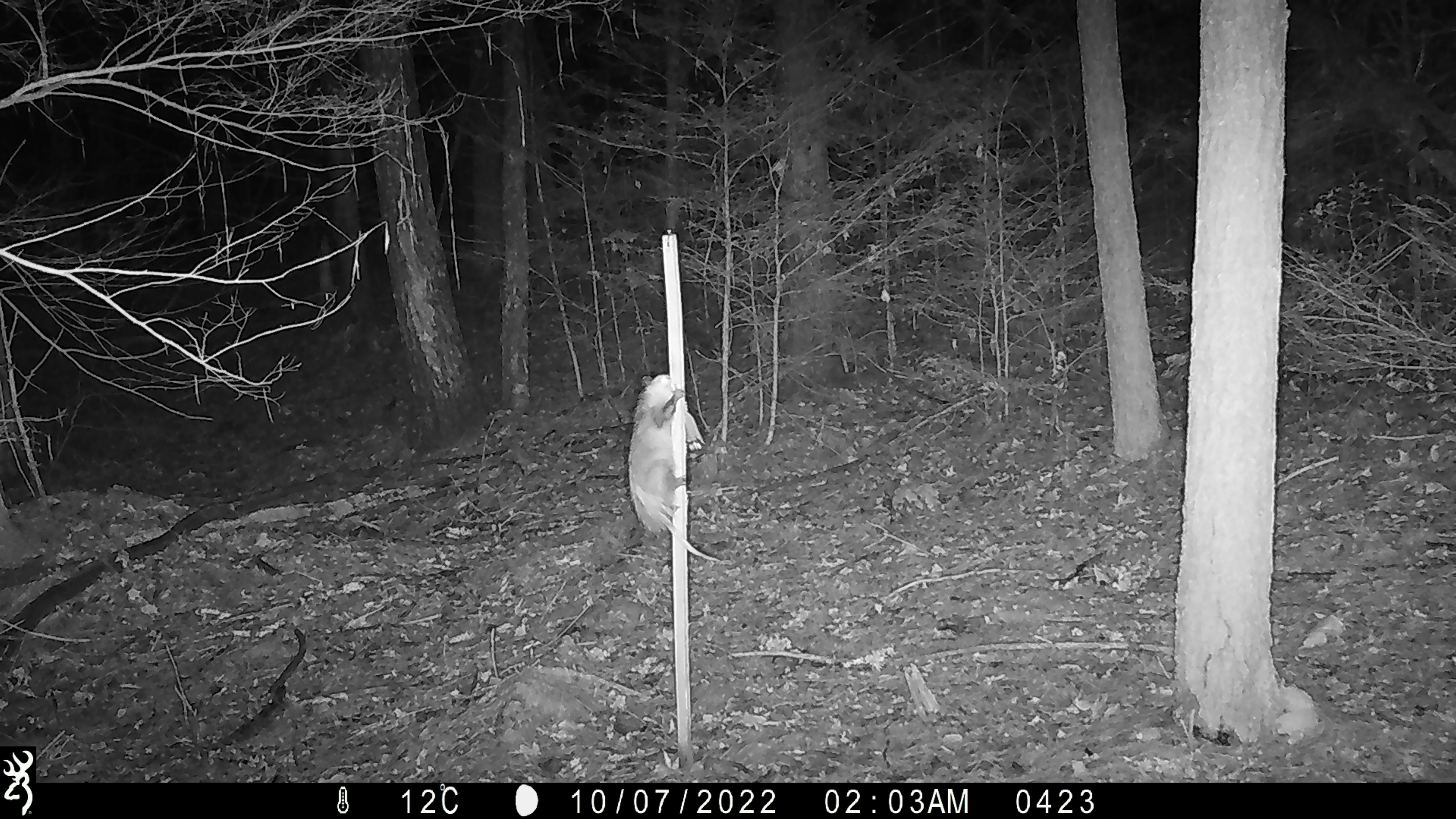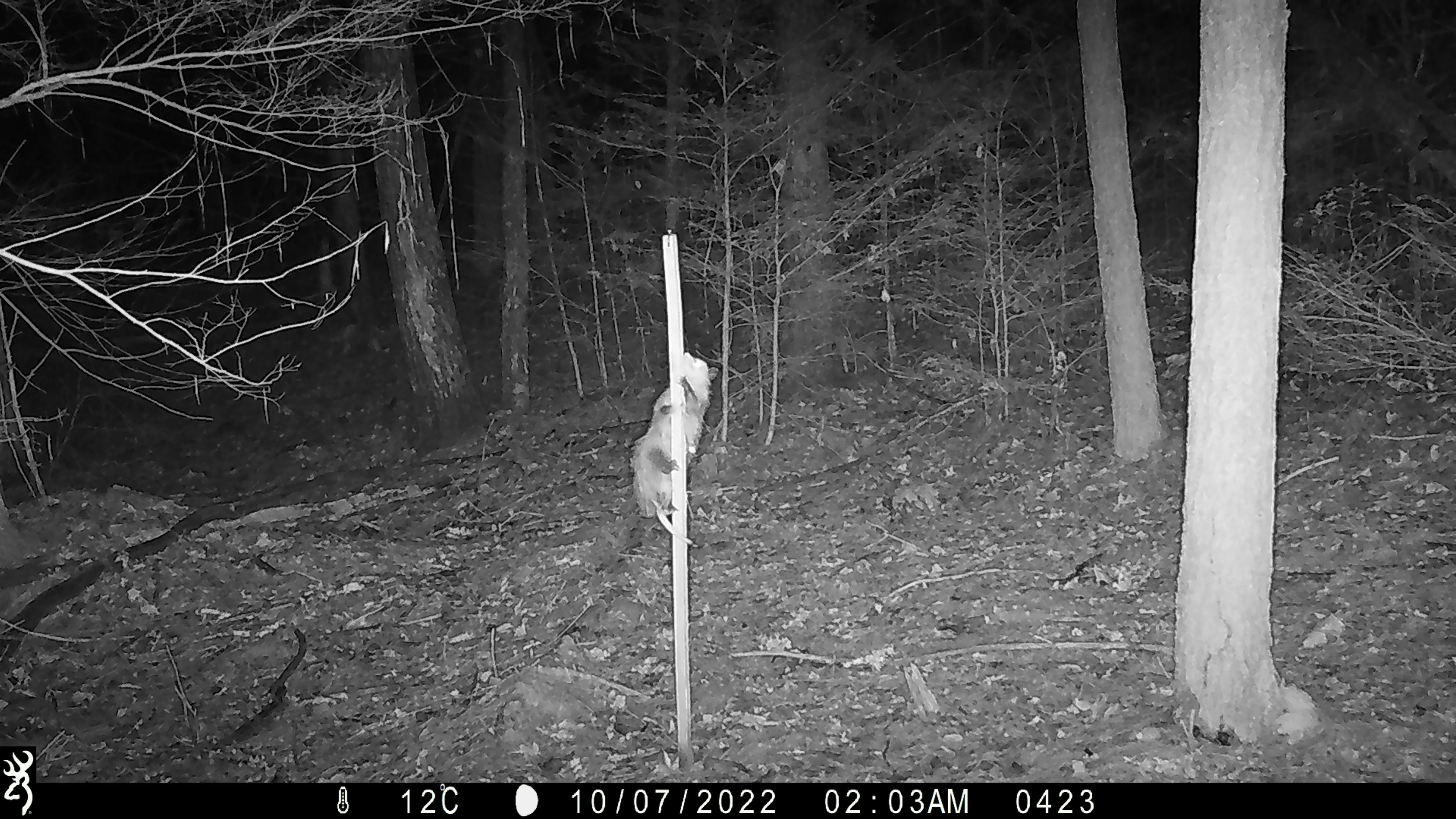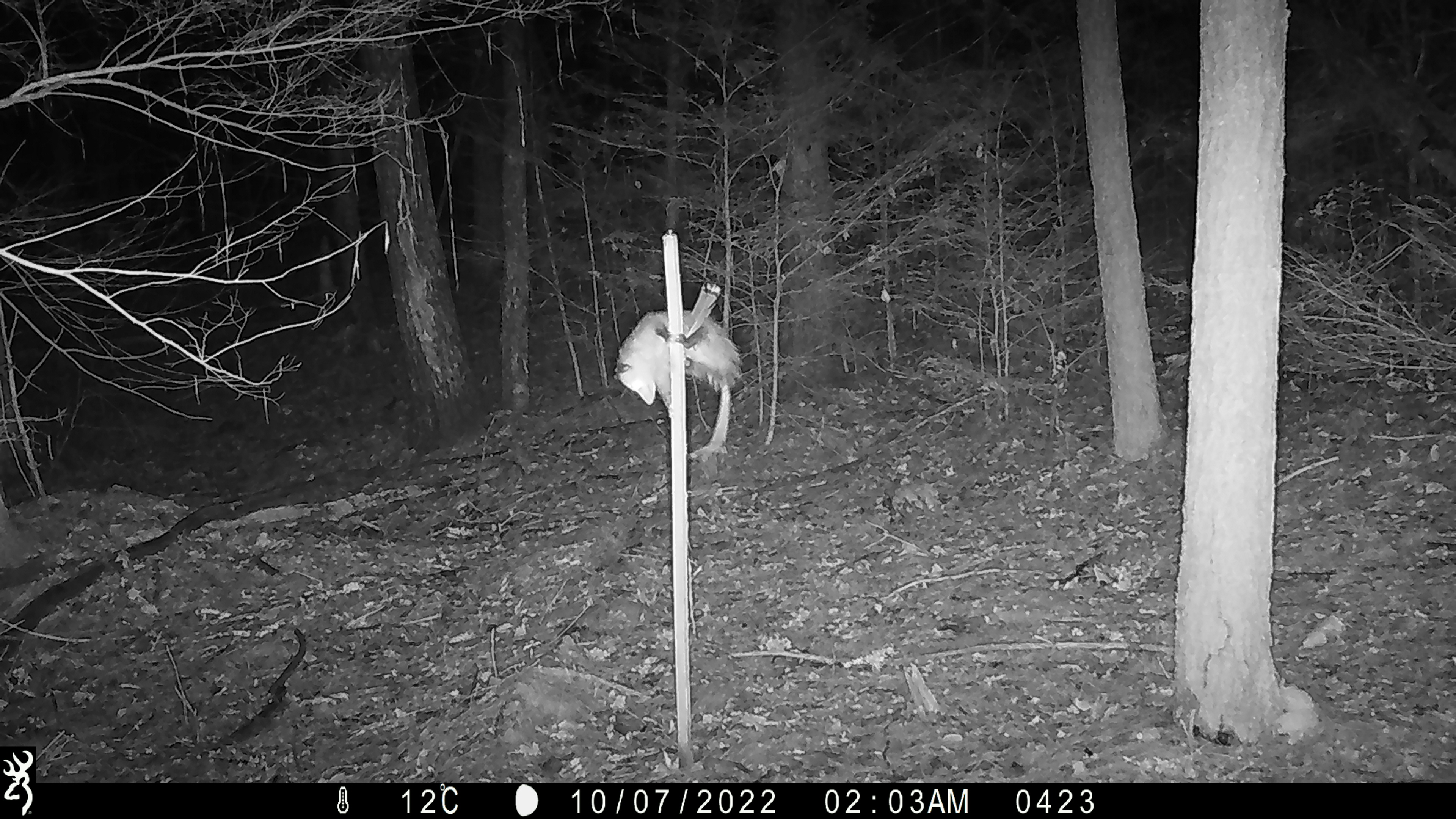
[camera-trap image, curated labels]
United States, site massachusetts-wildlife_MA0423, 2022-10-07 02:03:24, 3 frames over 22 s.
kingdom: Animalia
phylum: Chordata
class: Mammalia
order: Didelphimorphia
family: Didelphidae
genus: Didelphis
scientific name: Didelphis virginiana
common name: opossum